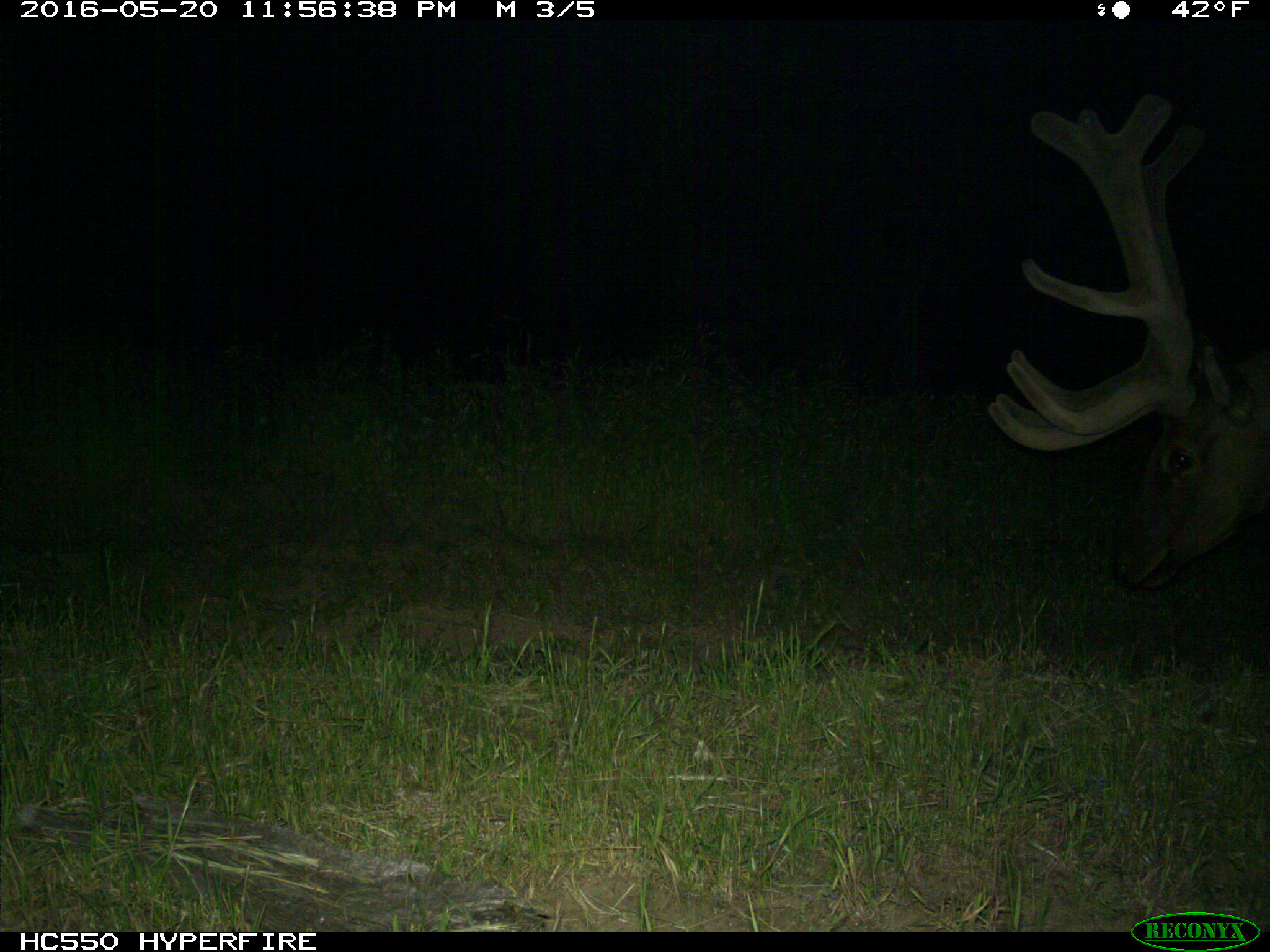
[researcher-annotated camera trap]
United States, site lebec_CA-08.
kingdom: Animalia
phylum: Chordata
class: Mammalia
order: Artiodactyla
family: Cervidae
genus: Cervus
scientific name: Cervus canadensis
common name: elk